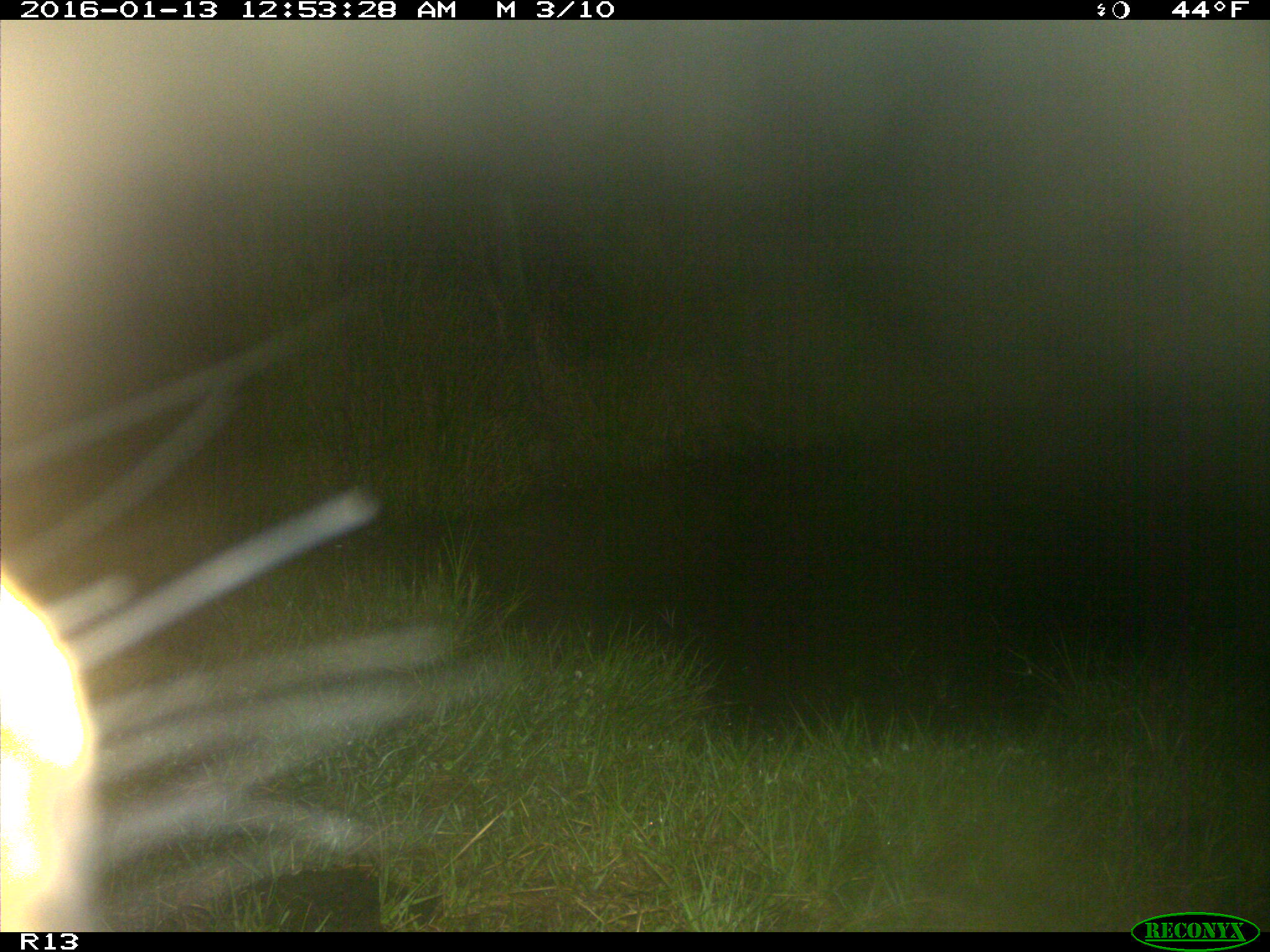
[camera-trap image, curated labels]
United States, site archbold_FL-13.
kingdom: Animalia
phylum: Chordata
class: Mammalia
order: Artiodactyla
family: Bovidae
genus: Bos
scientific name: Bos taurus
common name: domestic cow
Bos taurus (domestic cow).